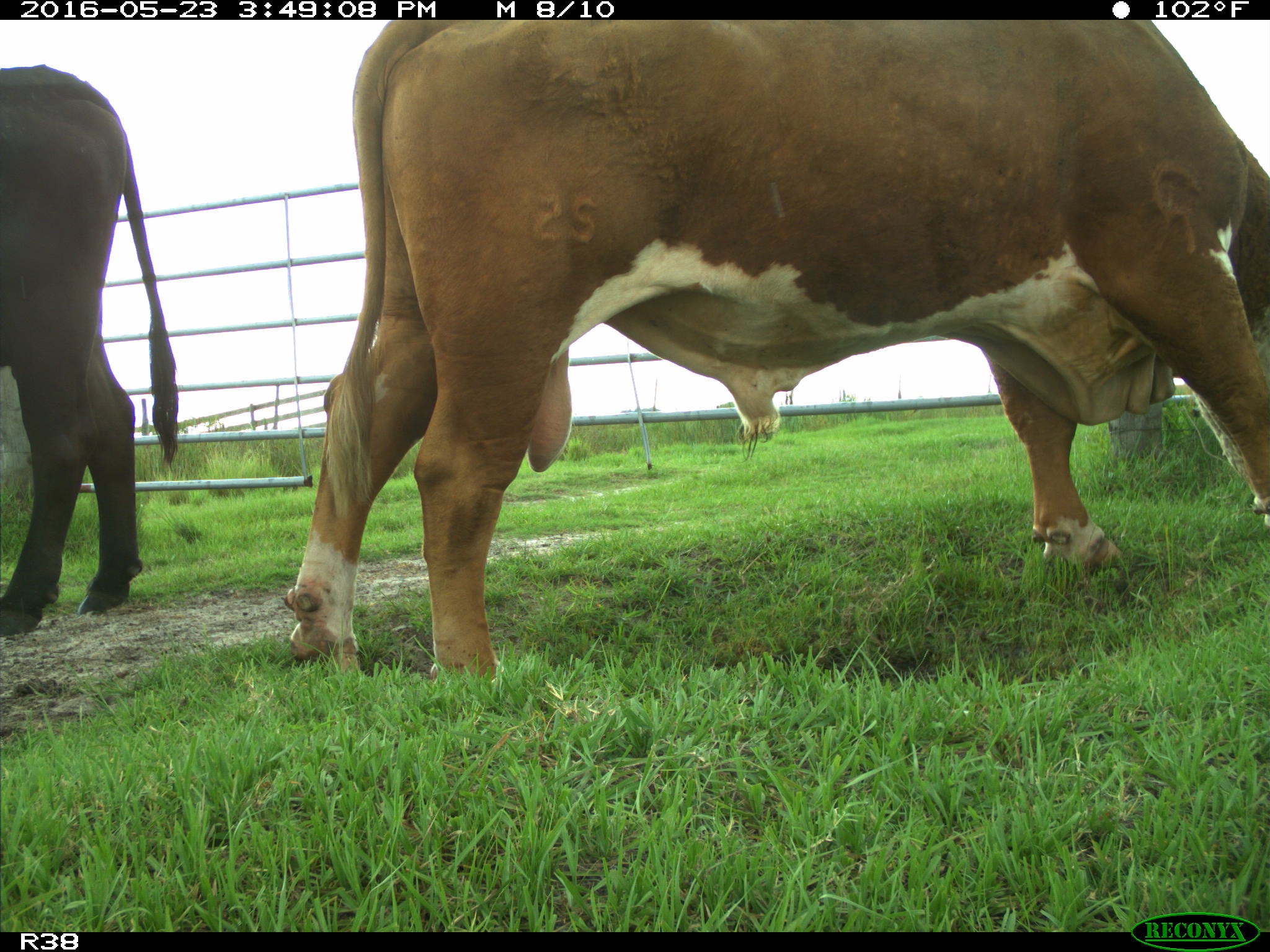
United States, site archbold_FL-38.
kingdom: Animalia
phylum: Chordata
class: Mammalia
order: Artiodactyla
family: Bovidae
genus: Bos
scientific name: Bos taurus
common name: domestic cow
Bos taurus (domestic cow).